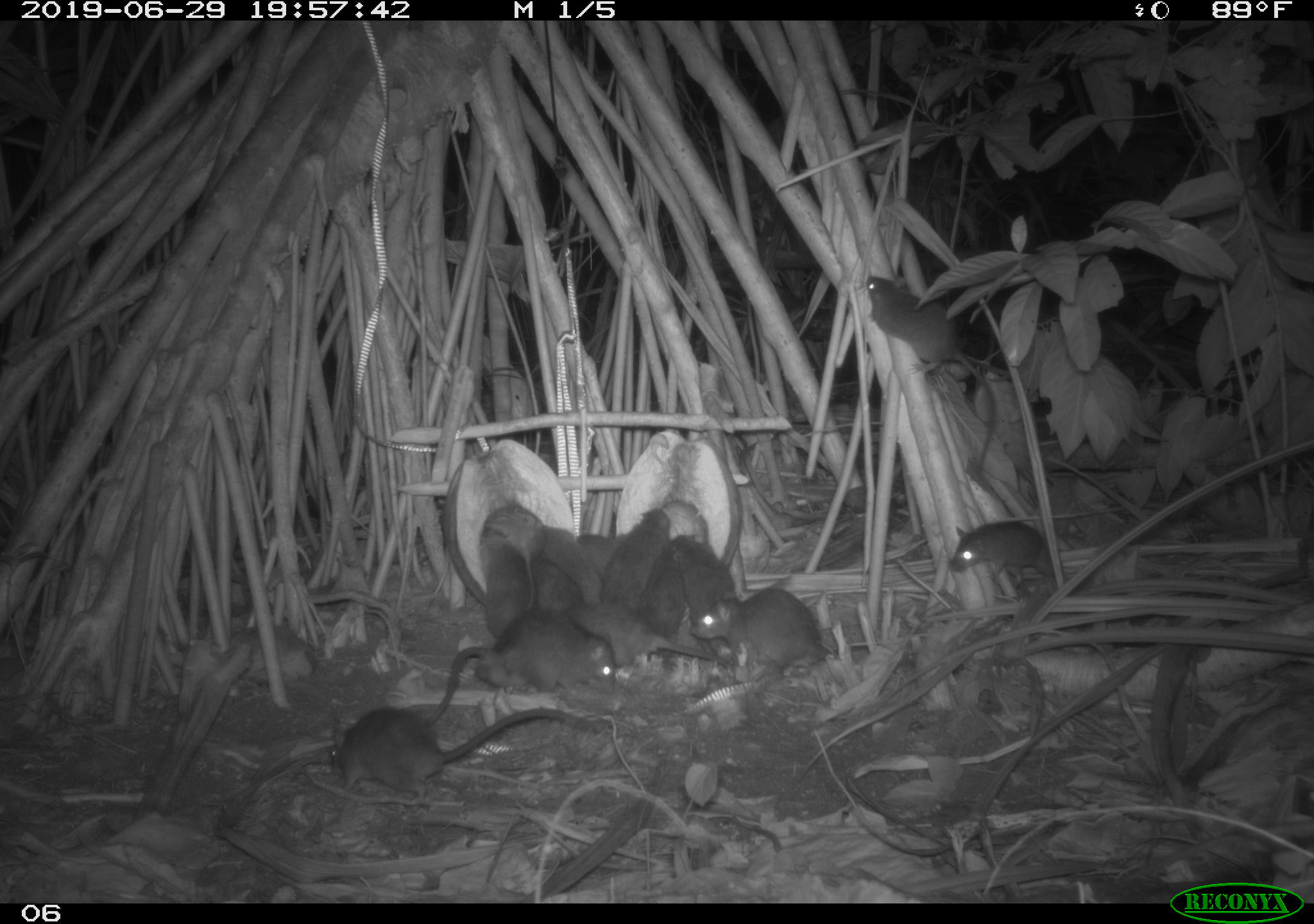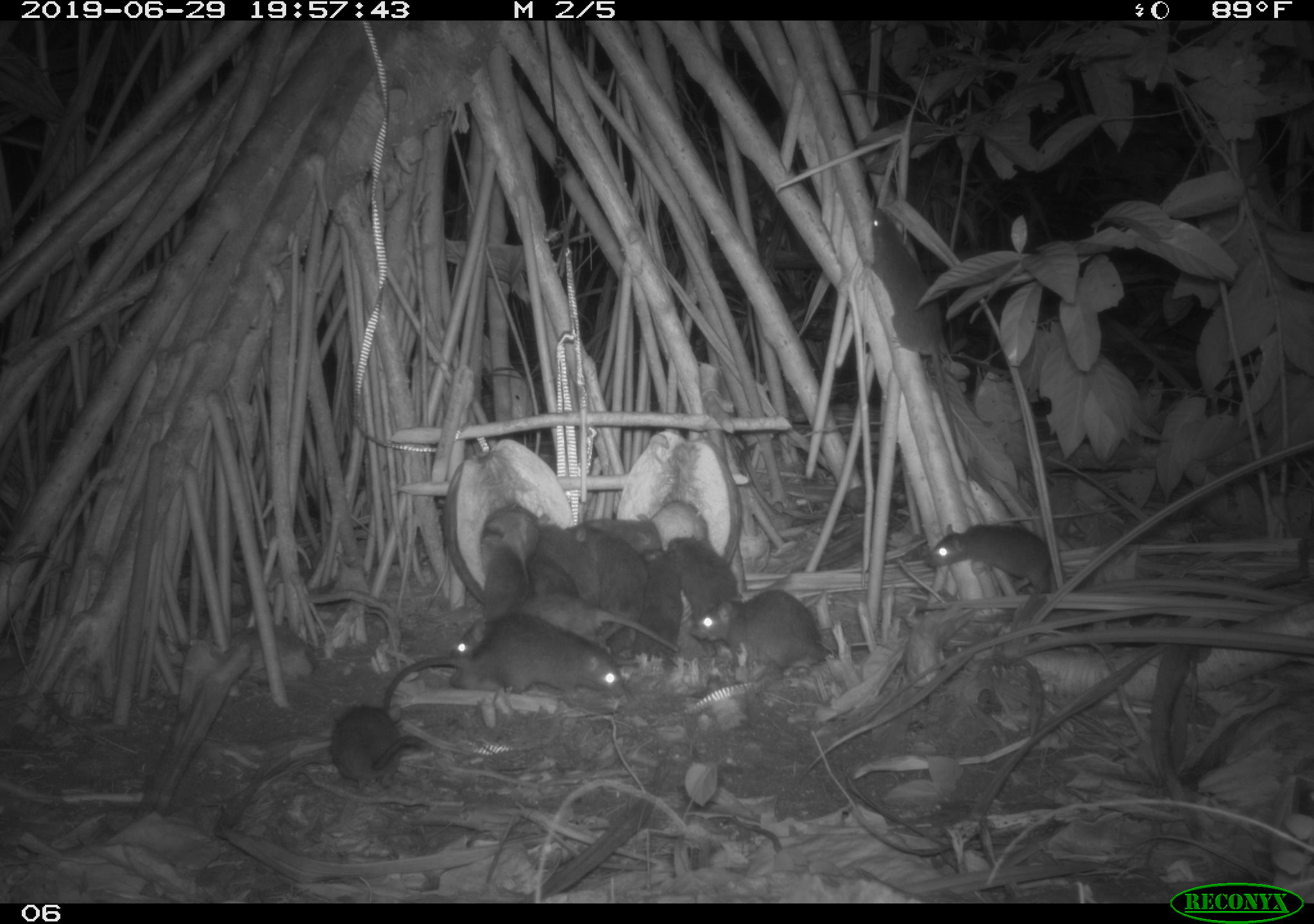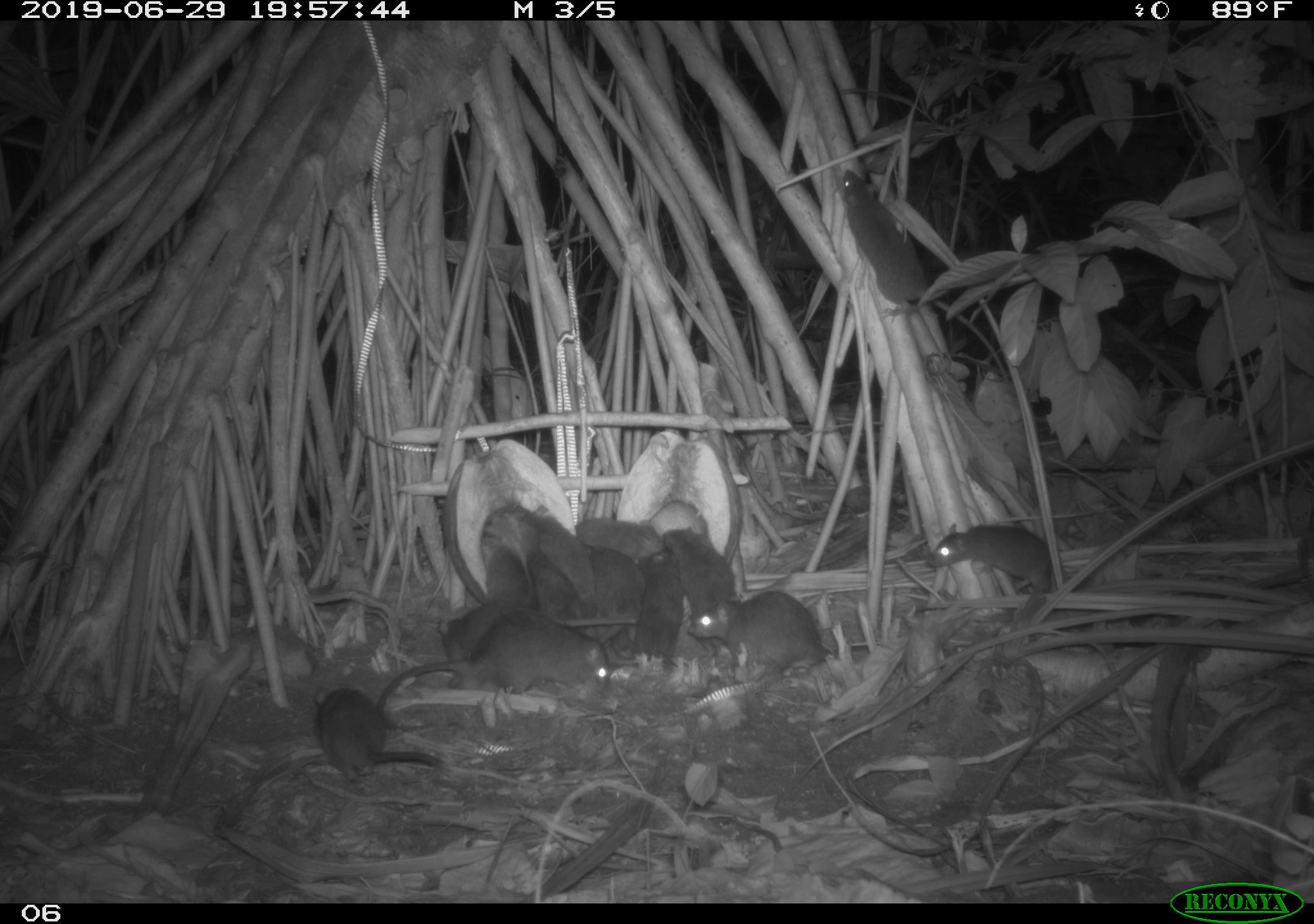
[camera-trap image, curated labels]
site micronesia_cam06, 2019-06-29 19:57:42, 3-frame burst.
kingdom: Animalia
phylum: Chordata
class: Mammalia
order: Rodentia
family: Muridae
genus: Rattus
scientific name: Rattus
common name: rat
Rat (Rattus).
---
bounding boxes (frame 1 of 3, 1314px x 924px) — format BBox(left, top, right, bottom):
rat: BBox(864, 270, 1002, 483); BBox(329, 696, 600, 800); BBox(425, 603, 620, 730); BBox(690, 586, 847, 680); BBox(572, 593, 736, 672); BBox(951, 514, 1069, 603); BBox(667, 523, 738, 637); BBox(477, 499, 527, 639); BBox(608, 506, 674, 608); BBox(501, 506, 564, 607); BBox(542, 520, 610, 603); BBox(638, 542, 690, 639); BBox(532, 561, 594, 619); BBox(579, 529, 629, 574)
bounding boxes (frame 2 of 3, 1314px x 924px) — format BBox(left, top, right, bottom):
rat: BBox(862, 203, 974, 483); BBox(381, 624, 636, 717); BBox(683, 583, 835, 685); BBox(444, 597, 685, 661); BBox(539, 523, 631, 660); BBox(921, 518, 1067, 601); BBox(330, 702, 440, 794); BBox(570, 524, 649, 639); BBox(658, 535, 740, 640); BBox(476, 534, 538, 633); BBox(629, 546, 683, 653); BBox(581, 514, 669, 559); BBox(523, 552, 585, 604)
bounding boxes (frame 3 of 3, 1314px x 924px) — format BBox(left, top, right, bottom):
rat: BBox(836, 160, 1013, 387); BBox(369, 619, 615, 740); BBox(686, 586, 878, 689); BBox(307, 681, 445, 784); BBox(434, 534, 532, 664); BBox(921, 514, 1067, 600); BBox(525, 544, 638, 645); BBox(527, 509, 606, 616); BBox(631, 546, 685, 674); BBox(665, 527, 740, 616); BBox(586, 544, 644, 649); BBox(577, 511, 669, 561)